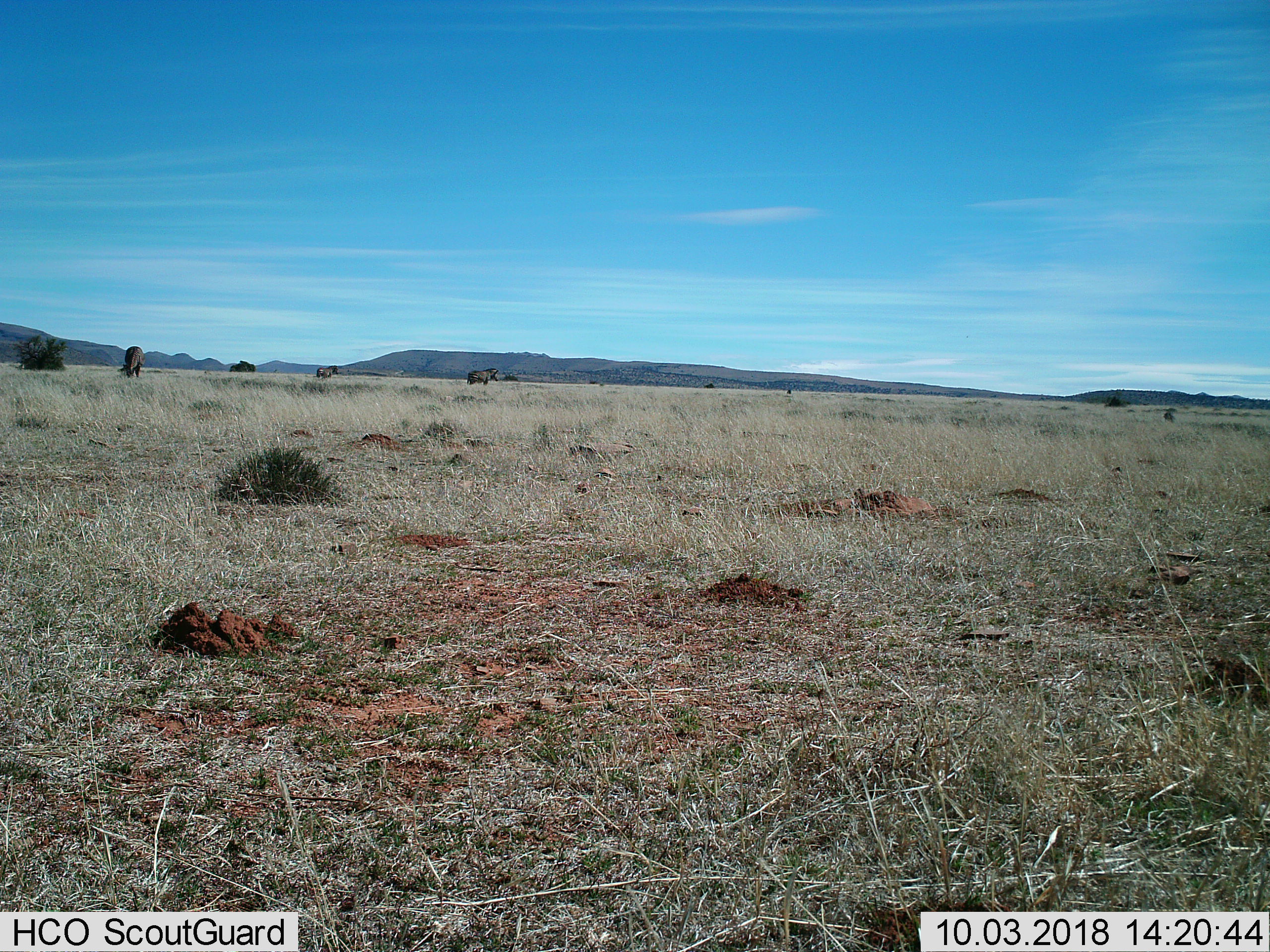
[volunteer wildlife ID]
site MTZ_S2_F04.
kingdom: Animalia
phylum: Chordata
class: Mammalia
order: Perissodactyla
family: Equidae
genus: Equus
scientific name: Equus zebra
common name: mountain zebra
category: zebramountain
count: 3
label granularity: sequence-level